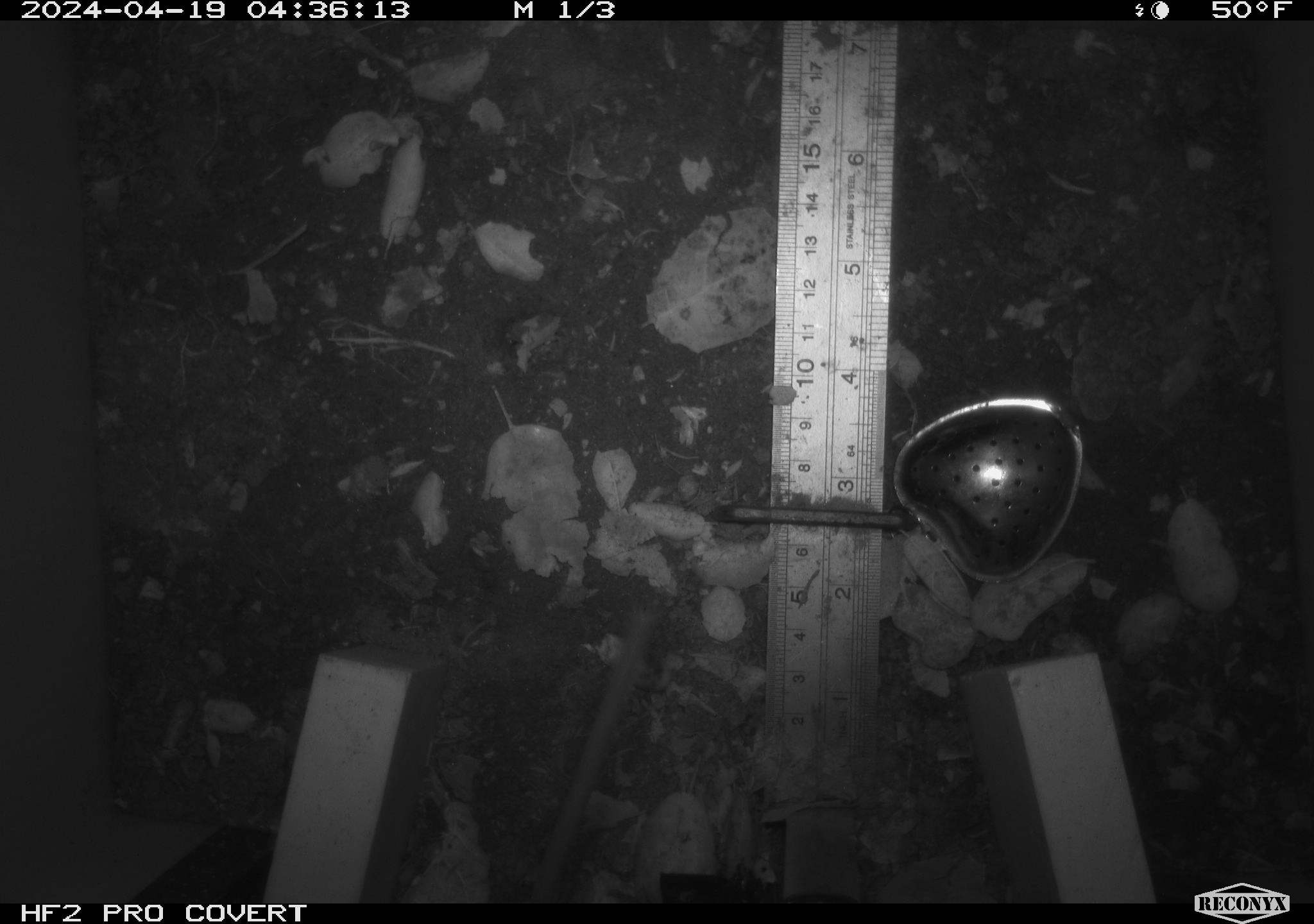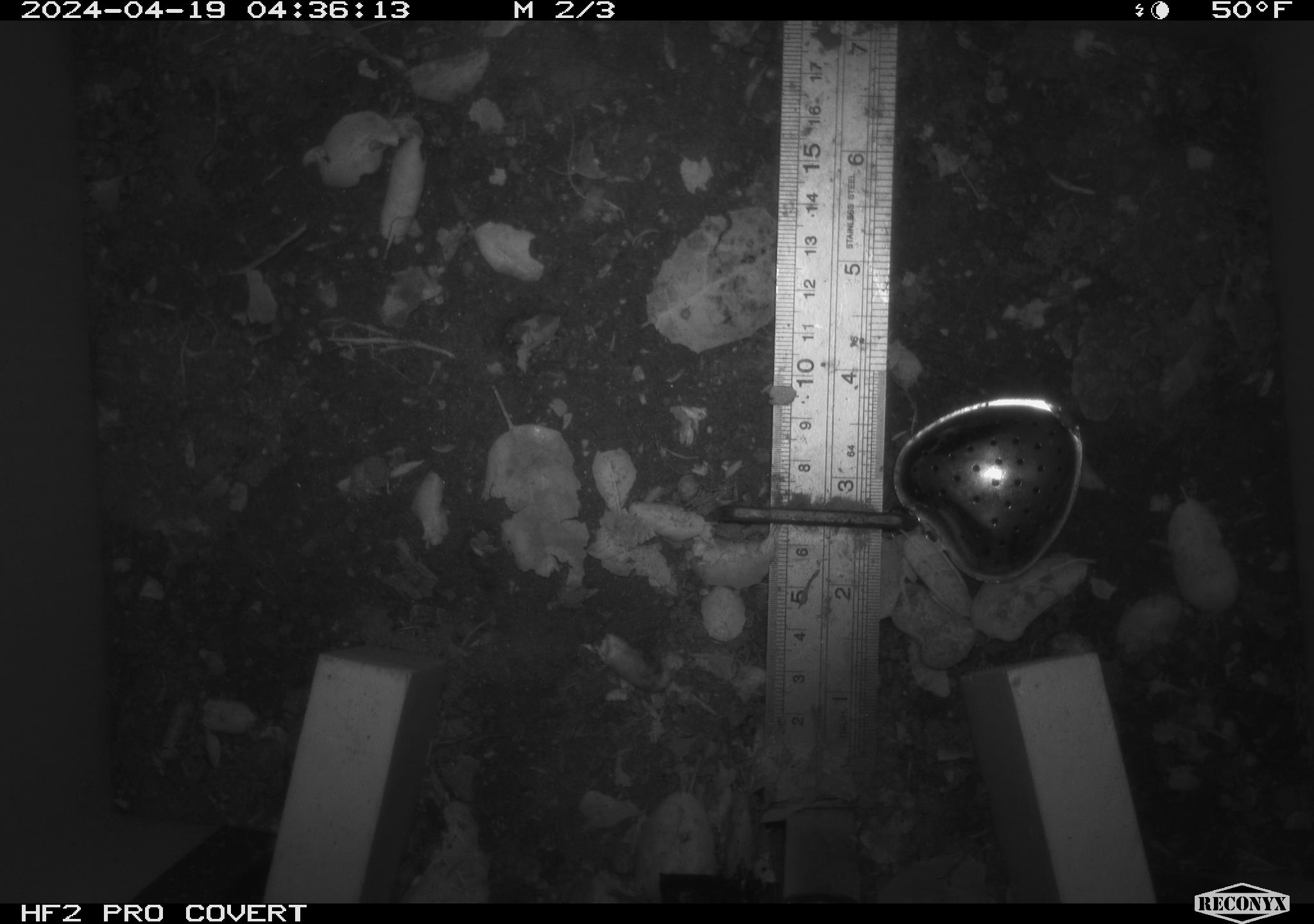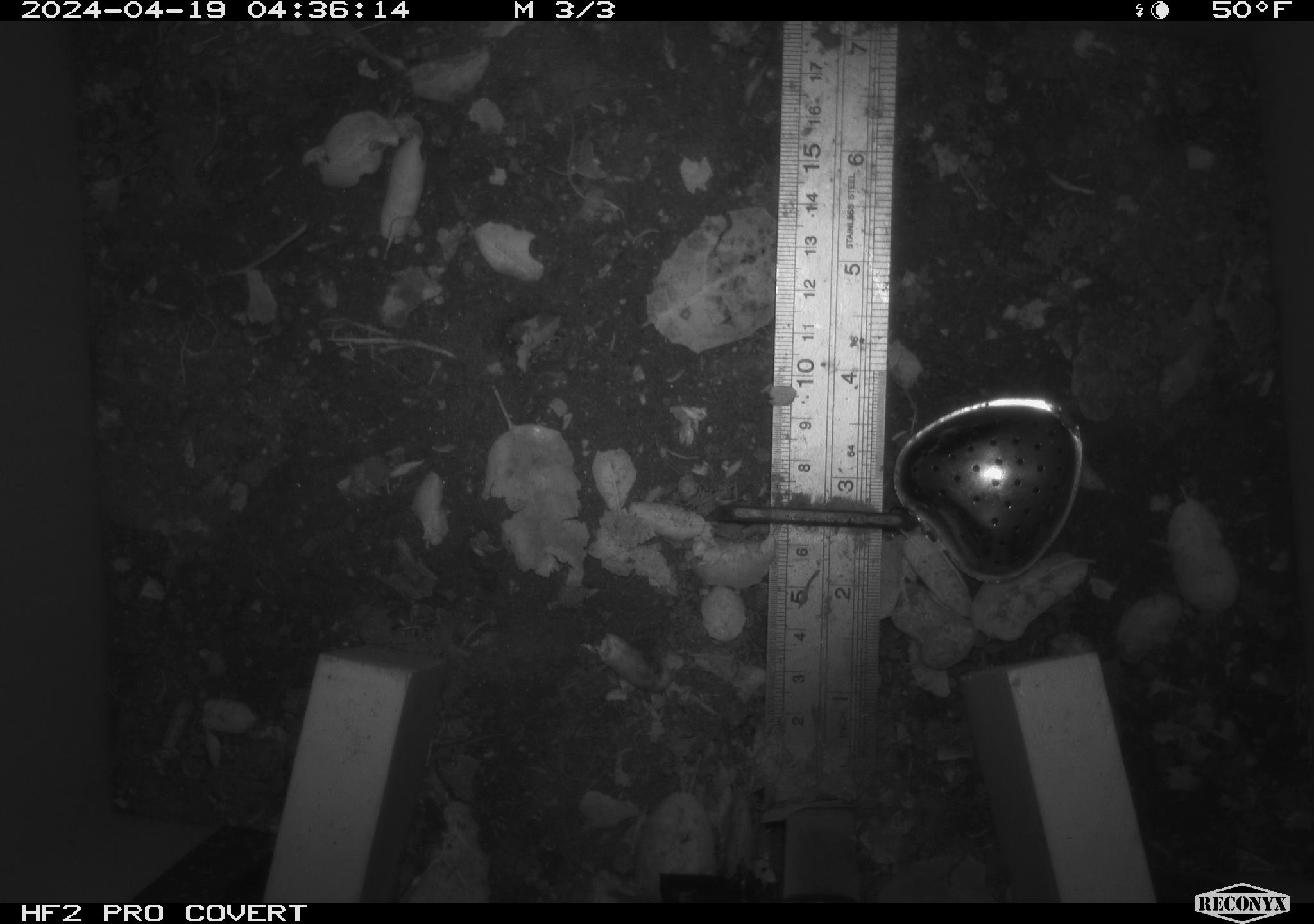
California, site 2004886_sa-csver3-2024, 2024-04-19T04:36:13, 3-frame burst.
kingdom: Animalia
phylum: Chordata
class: Mammalia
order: Rodentia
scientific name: Rodentia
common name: rodent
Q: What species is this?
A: Rodent (Rodentia).